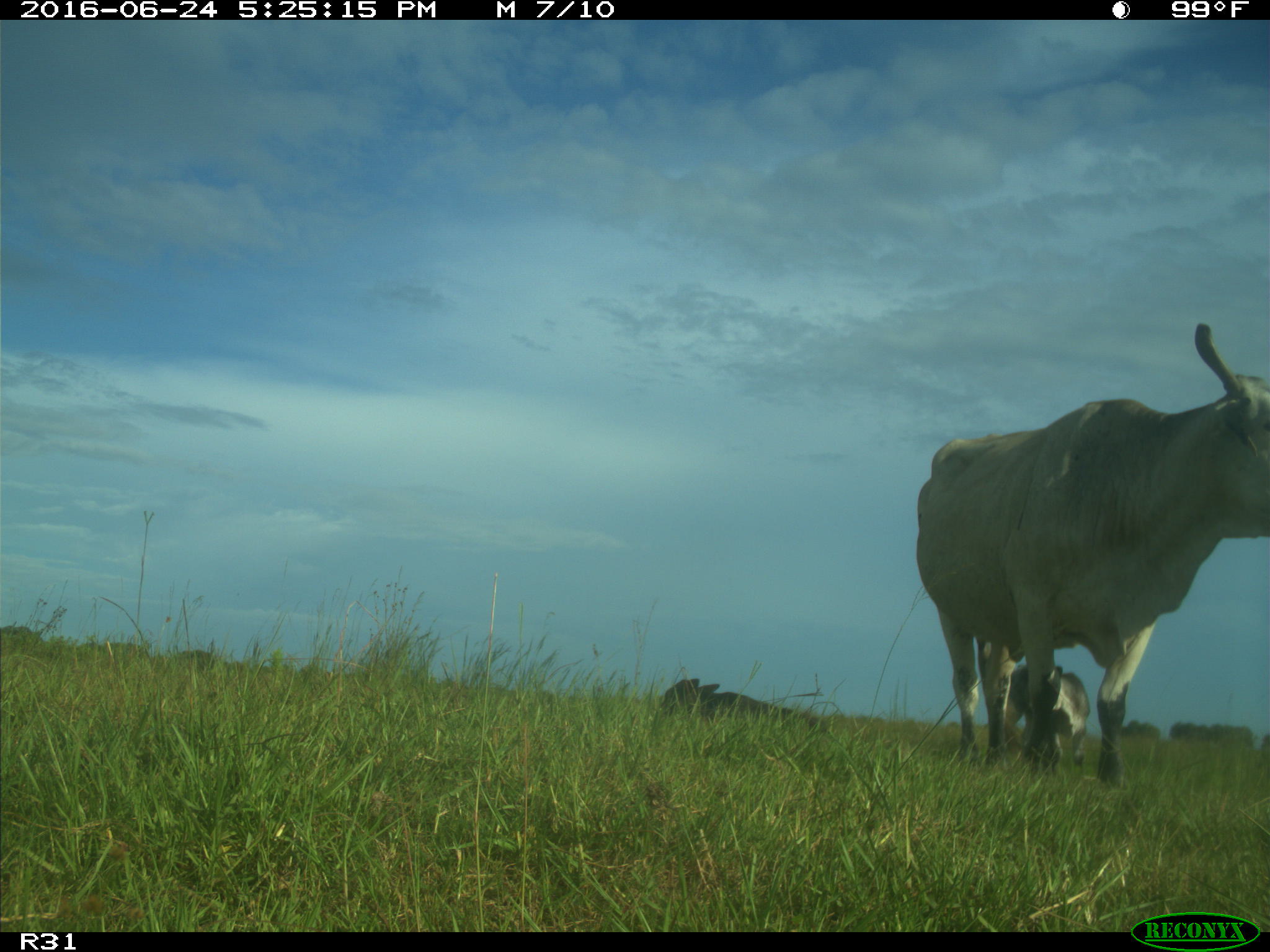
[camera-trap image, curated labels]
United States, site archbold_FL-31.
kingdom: Animalia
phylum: Chordata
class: Mammalia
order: Artiodactyla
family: Bovidae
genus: Bos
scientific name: Bos taurus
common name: domestic cow